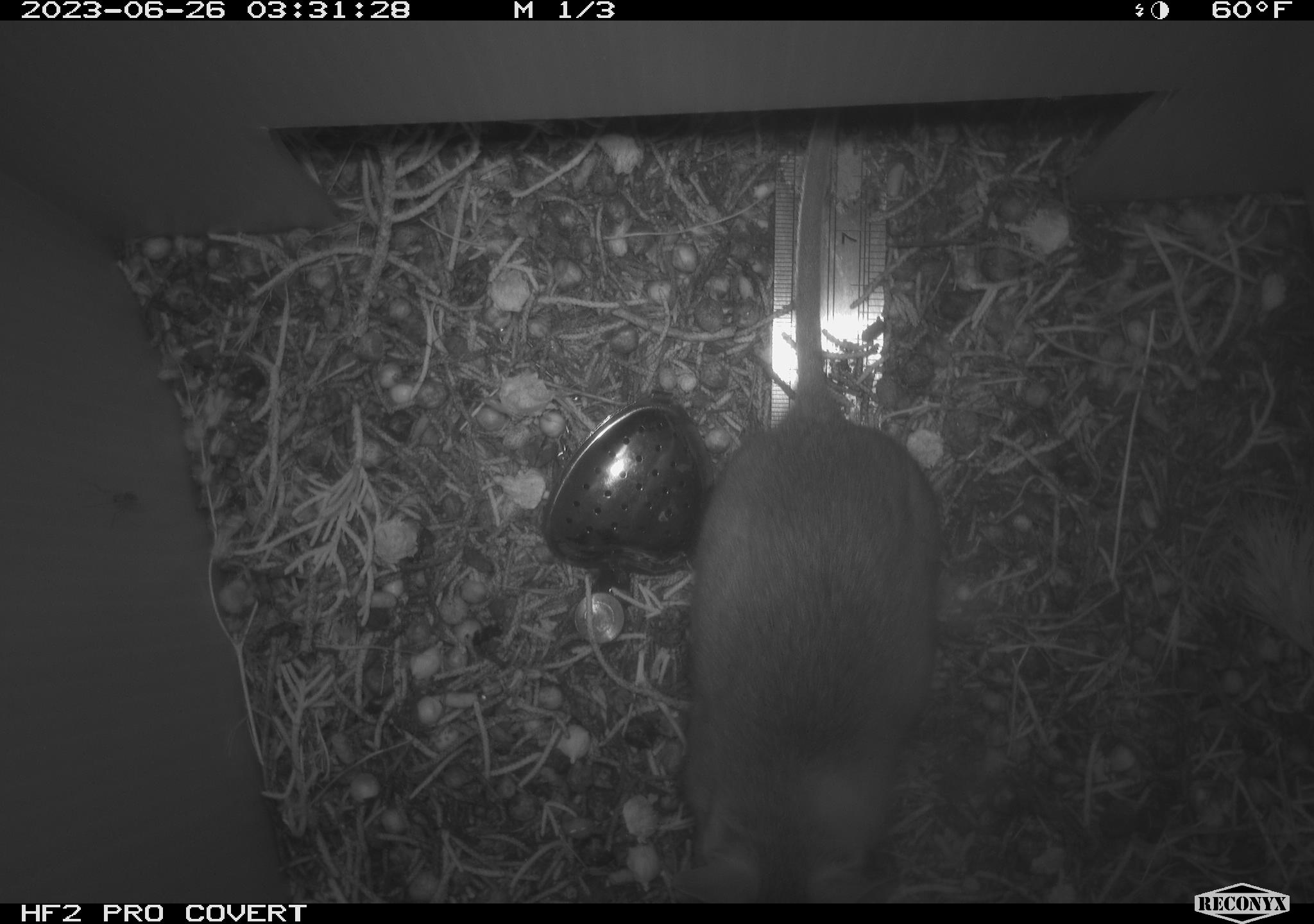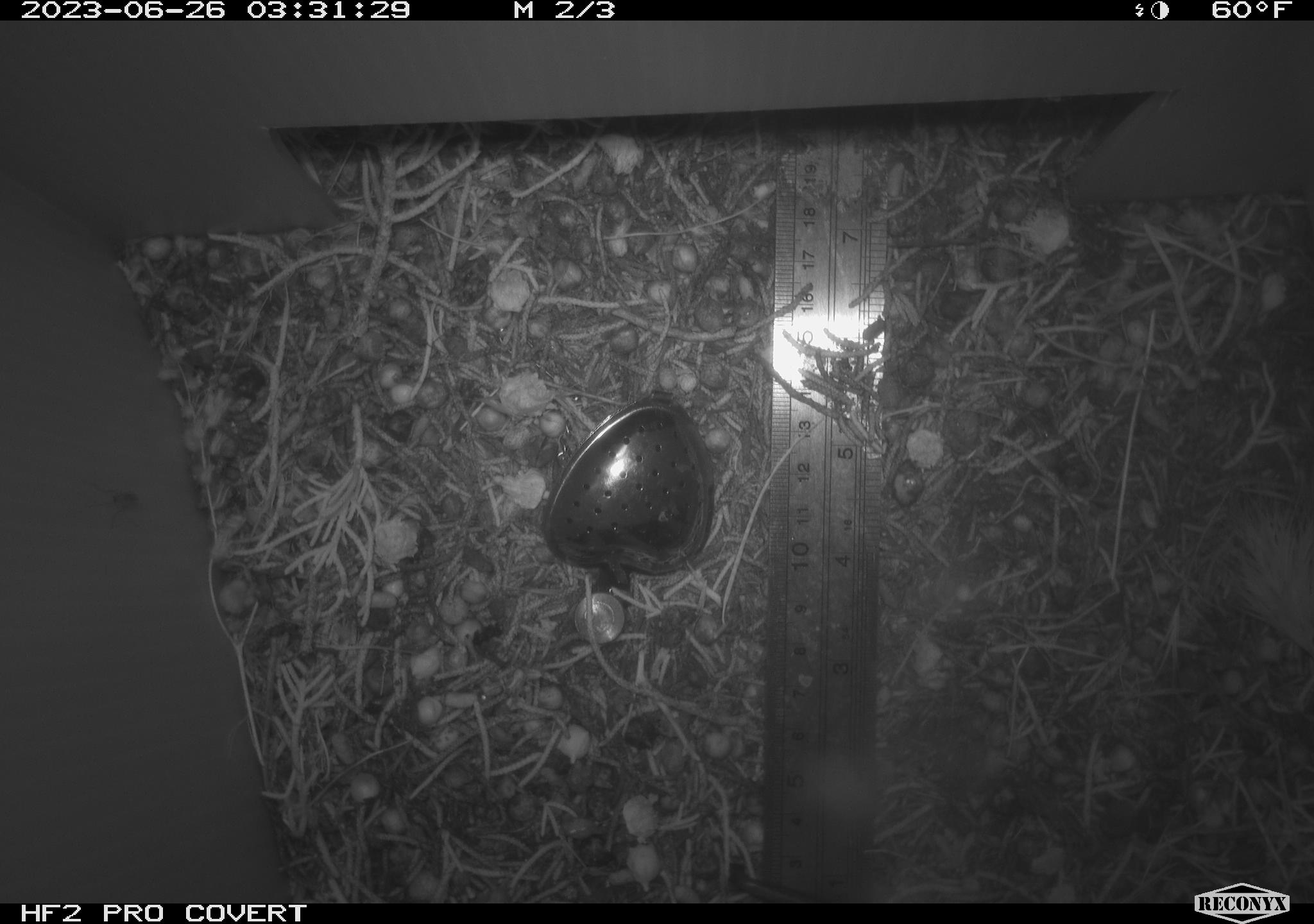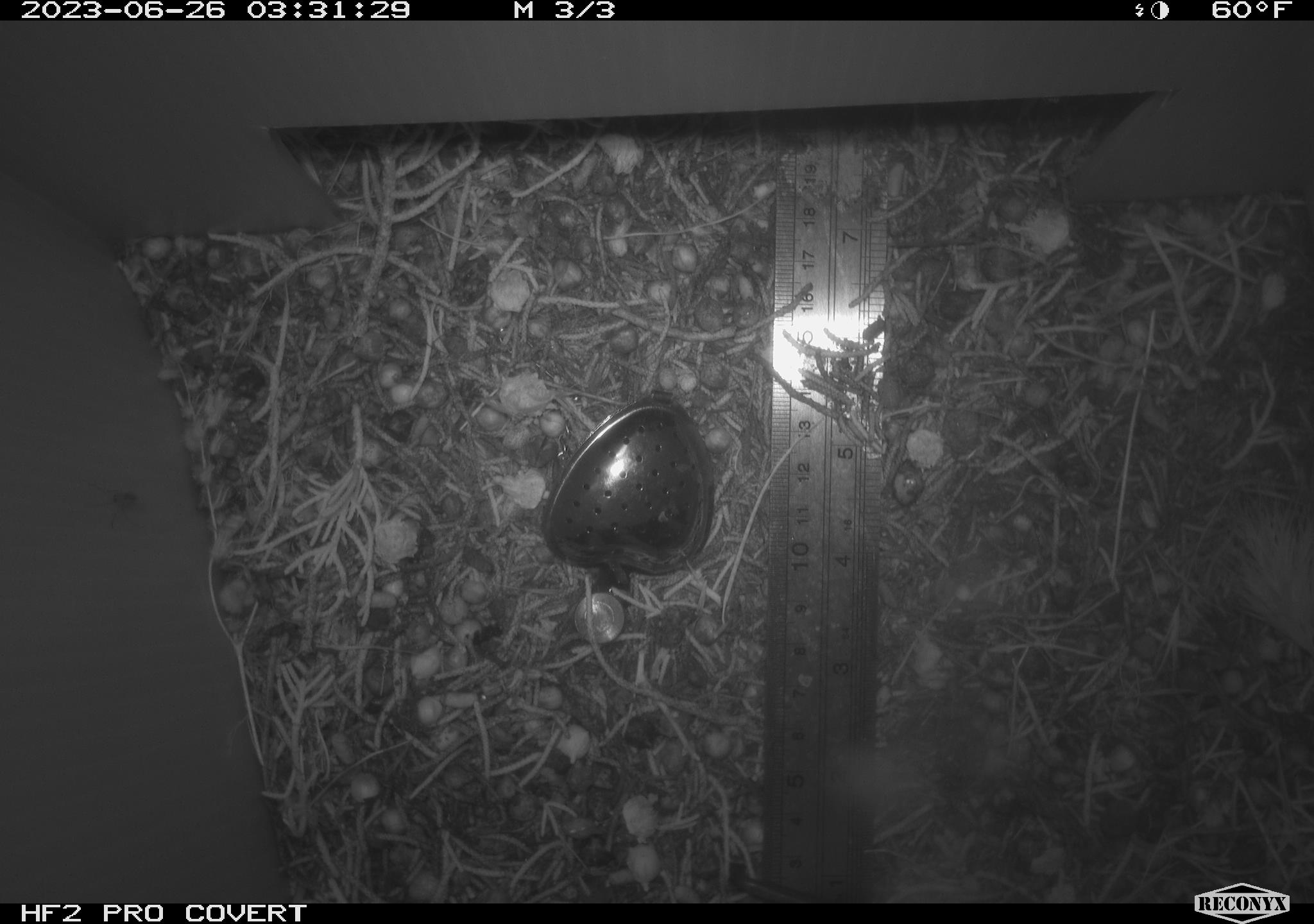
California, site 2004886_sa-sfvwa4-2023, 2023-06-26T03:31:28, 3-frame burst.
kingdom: Animalia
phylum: Chordata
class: Mammalia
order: Rodentia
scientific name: Rodentia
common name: rodent